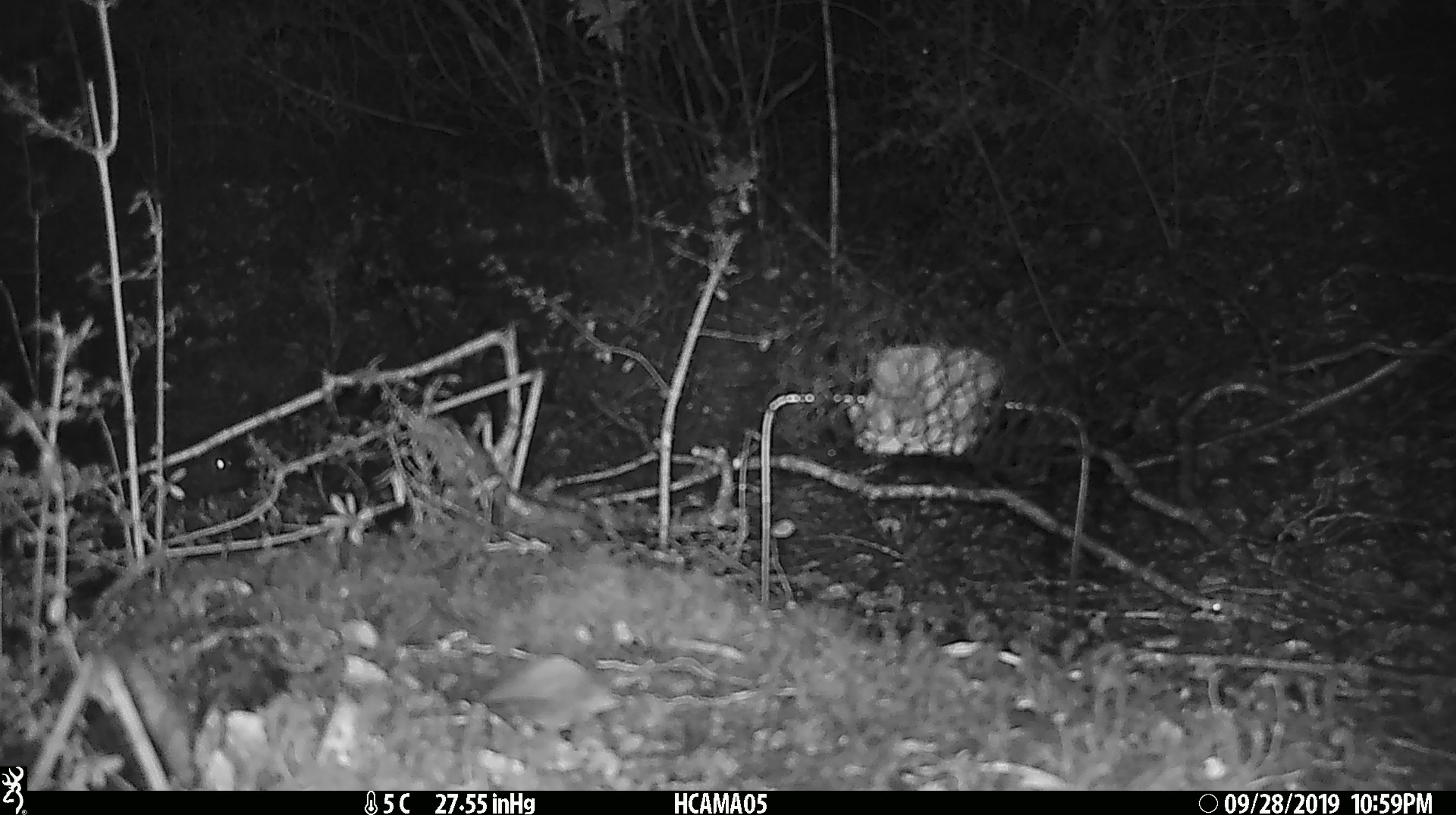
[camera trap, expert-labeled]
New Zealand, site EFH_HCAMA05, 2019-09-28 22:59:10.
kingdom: Animalia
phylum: Chordata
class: Mammalia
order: Rodentia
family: Muridae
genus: Mus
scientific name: Mus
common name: mouse